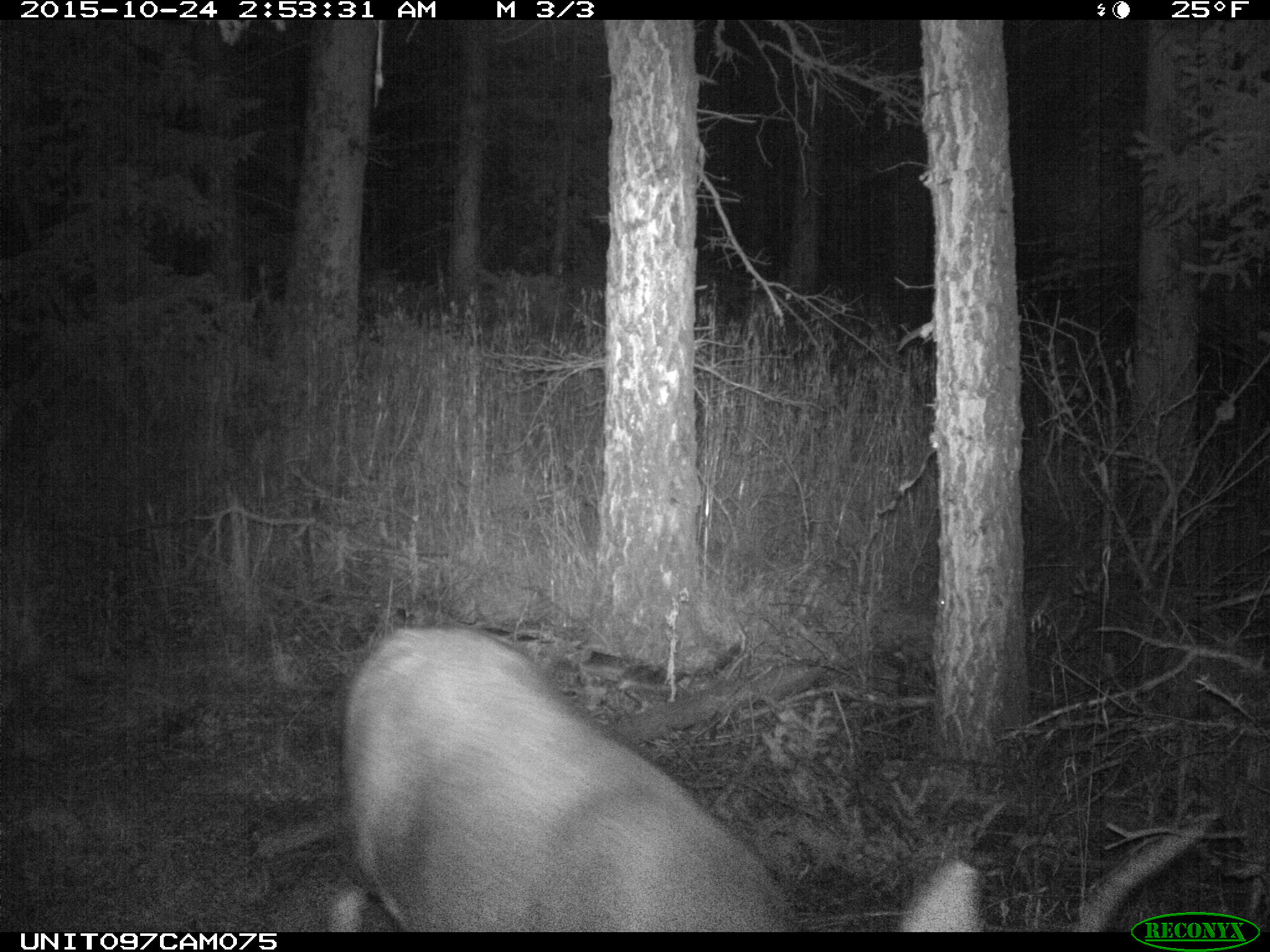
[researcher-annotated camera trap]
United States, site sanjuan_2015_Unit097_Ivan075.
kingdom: Animalia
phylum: Chordata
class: Mammalia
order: Artiodactyla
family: Cervidae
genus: Odocoileus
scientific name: Odocoileus hemionus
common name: mule deer